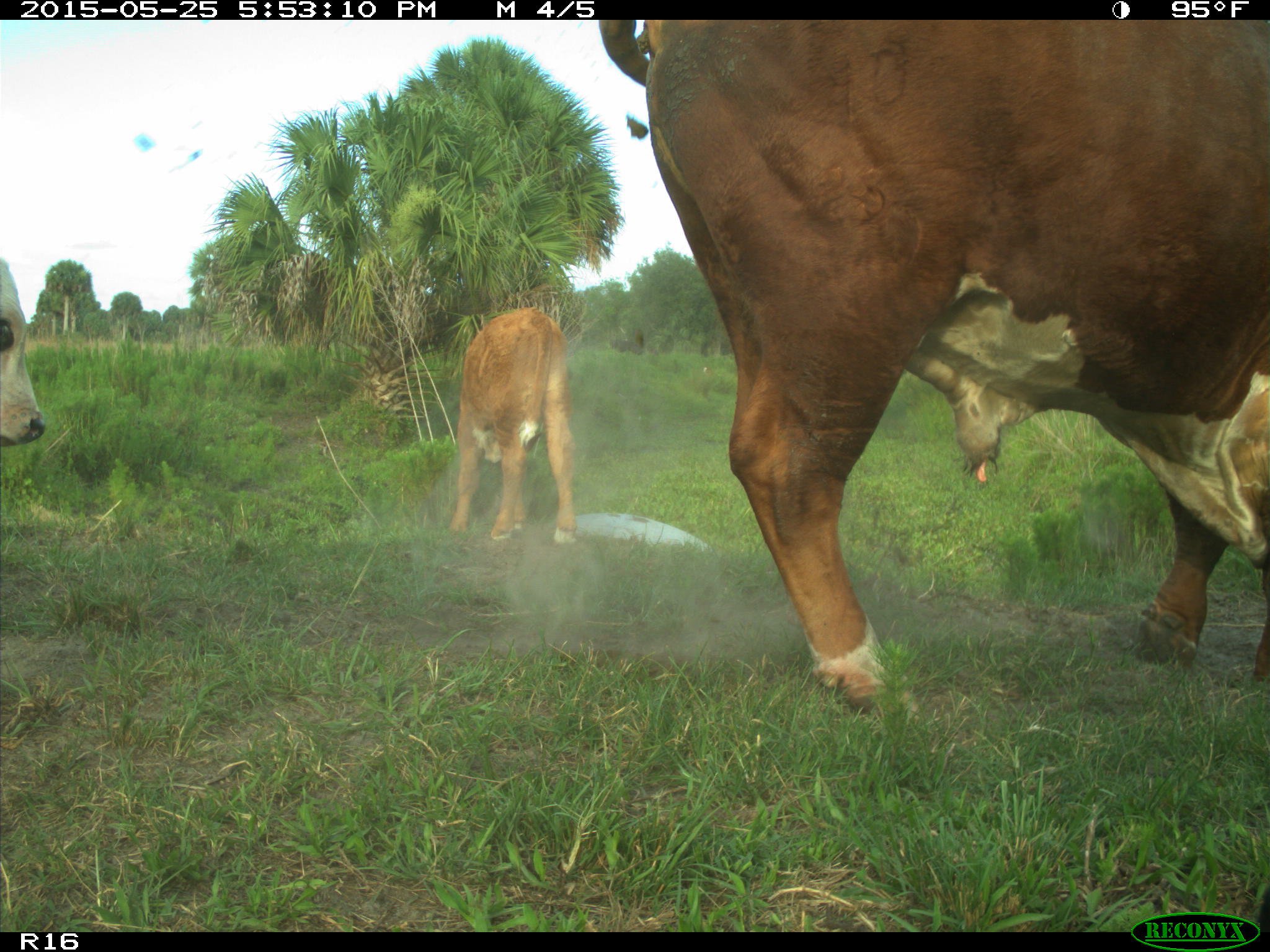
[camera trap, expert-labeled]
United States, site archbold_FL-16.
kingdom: Animalia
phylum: Chordata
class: Mammalia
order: Artiodactyla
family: Bovidae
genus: Bos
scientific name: Bos taurus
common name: domestic cow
Bos taurus (domestic cow).